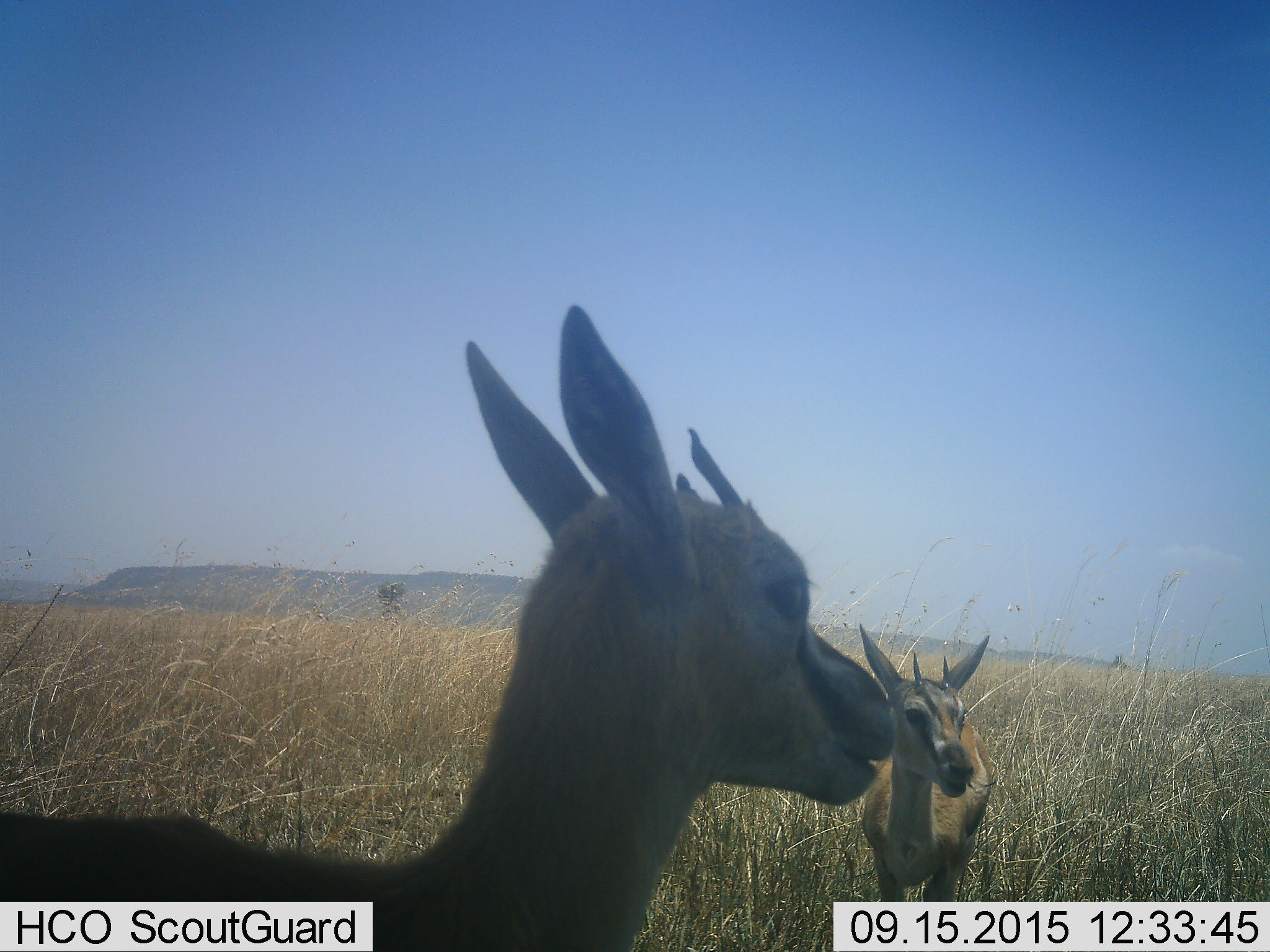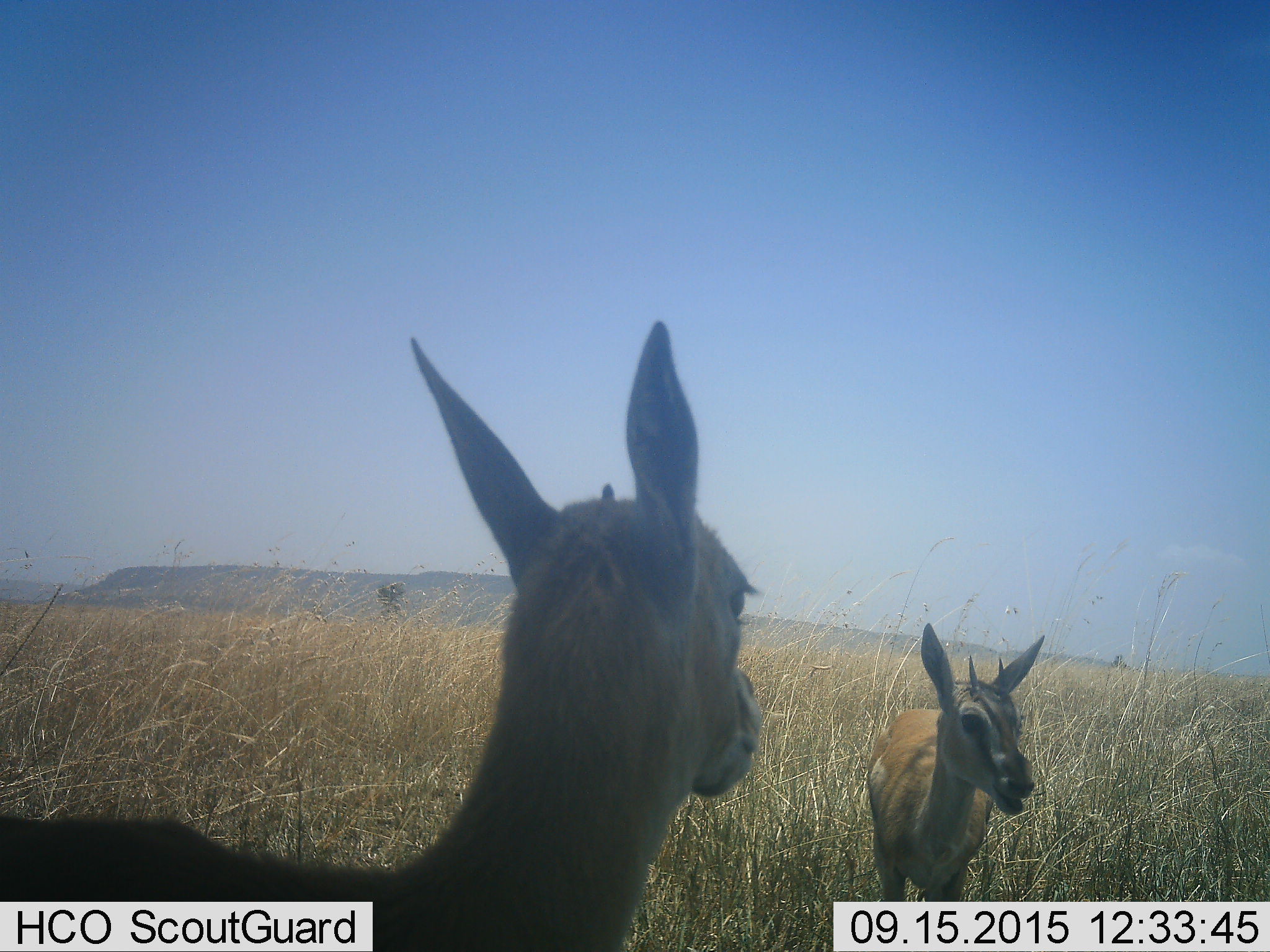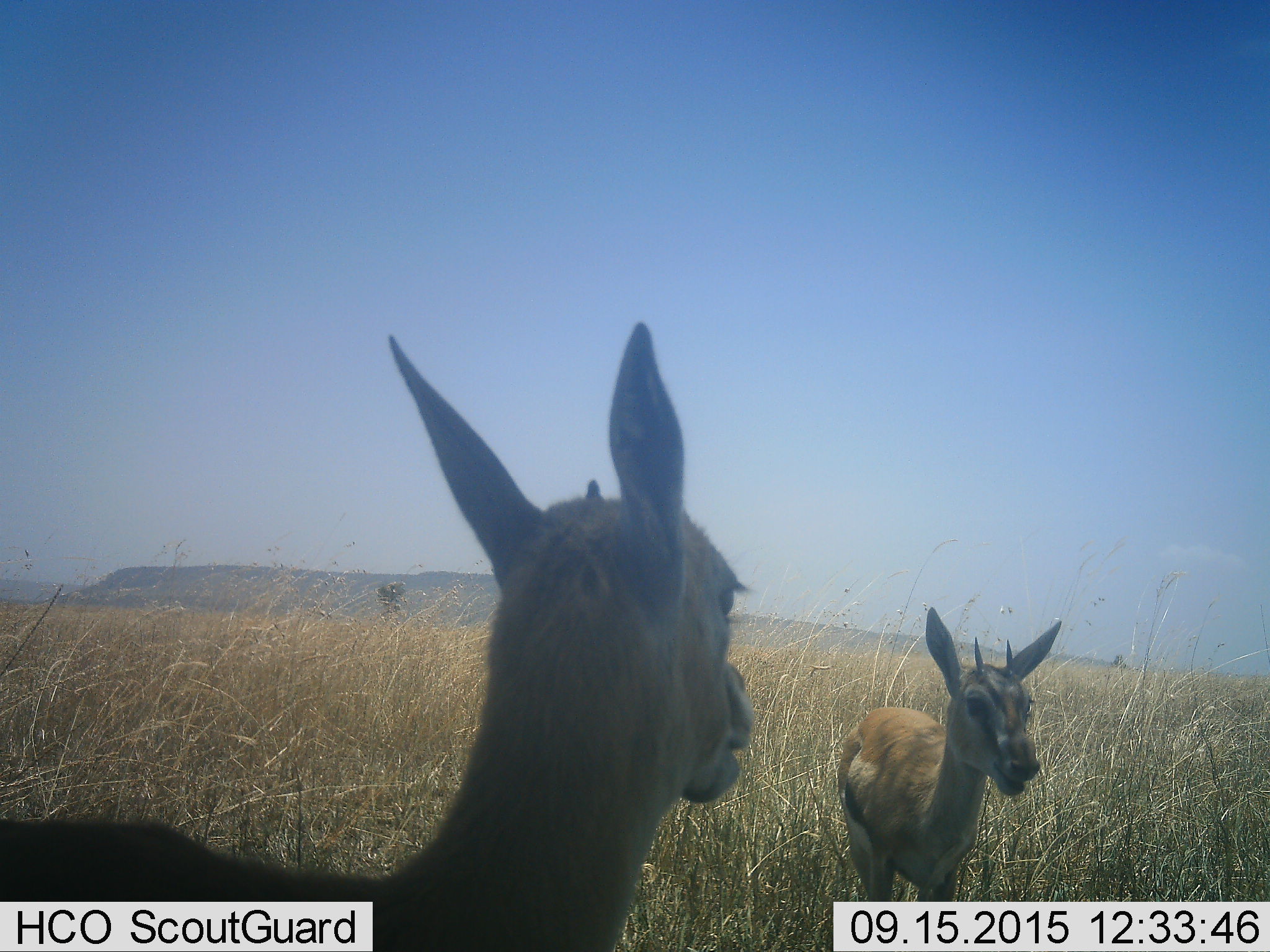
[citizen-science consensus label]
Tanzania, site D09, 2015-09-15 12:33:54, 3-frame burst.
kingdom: Animalia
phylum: Chordata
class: Mammalia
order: Artiodactyla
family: Bovidae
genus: Eudorcas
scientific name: Eudorcas thomsonii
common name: thomson's gazelle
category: gazellethomsons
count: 2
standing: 88%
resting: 0%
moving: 19%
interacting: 12%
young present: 25%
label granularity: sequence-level